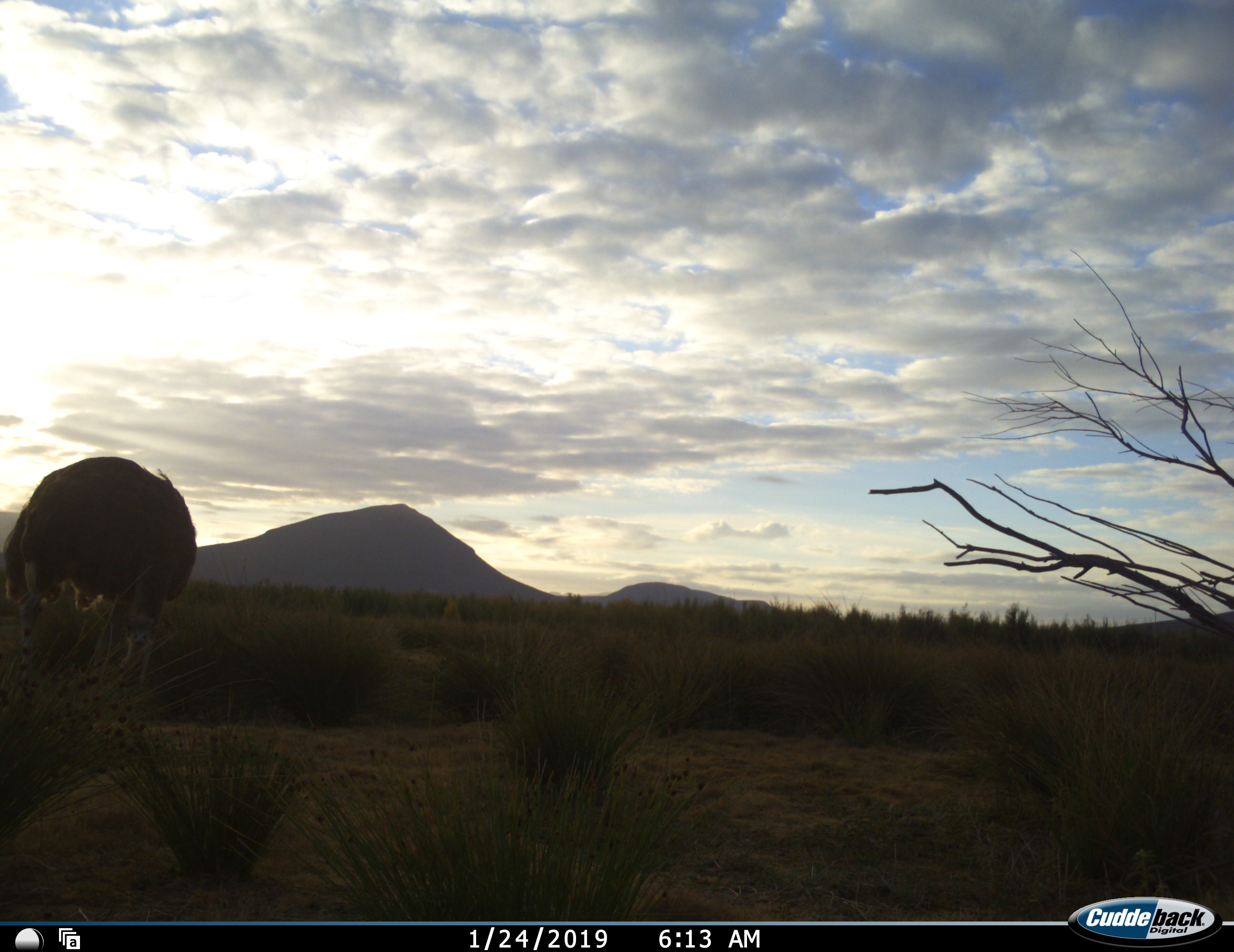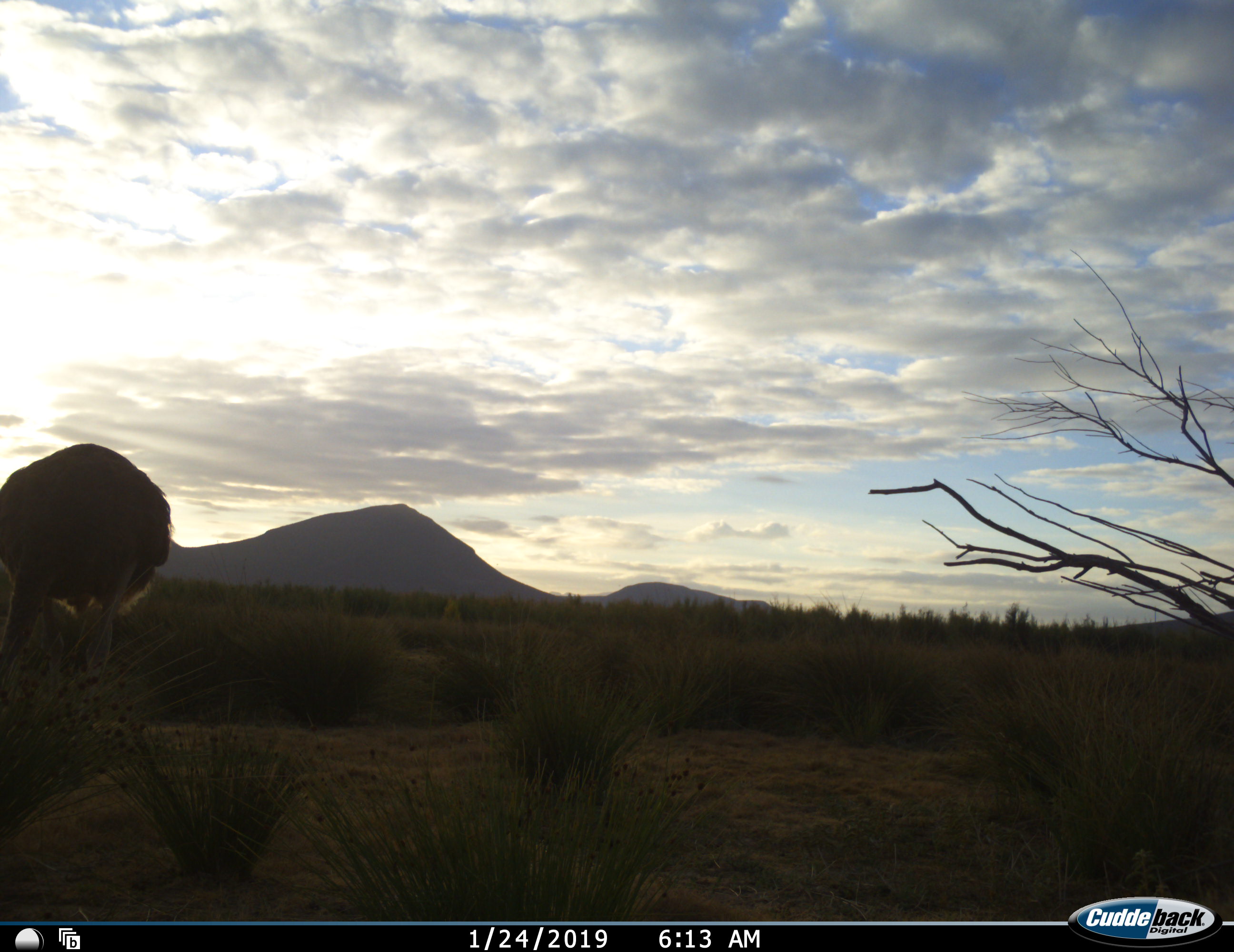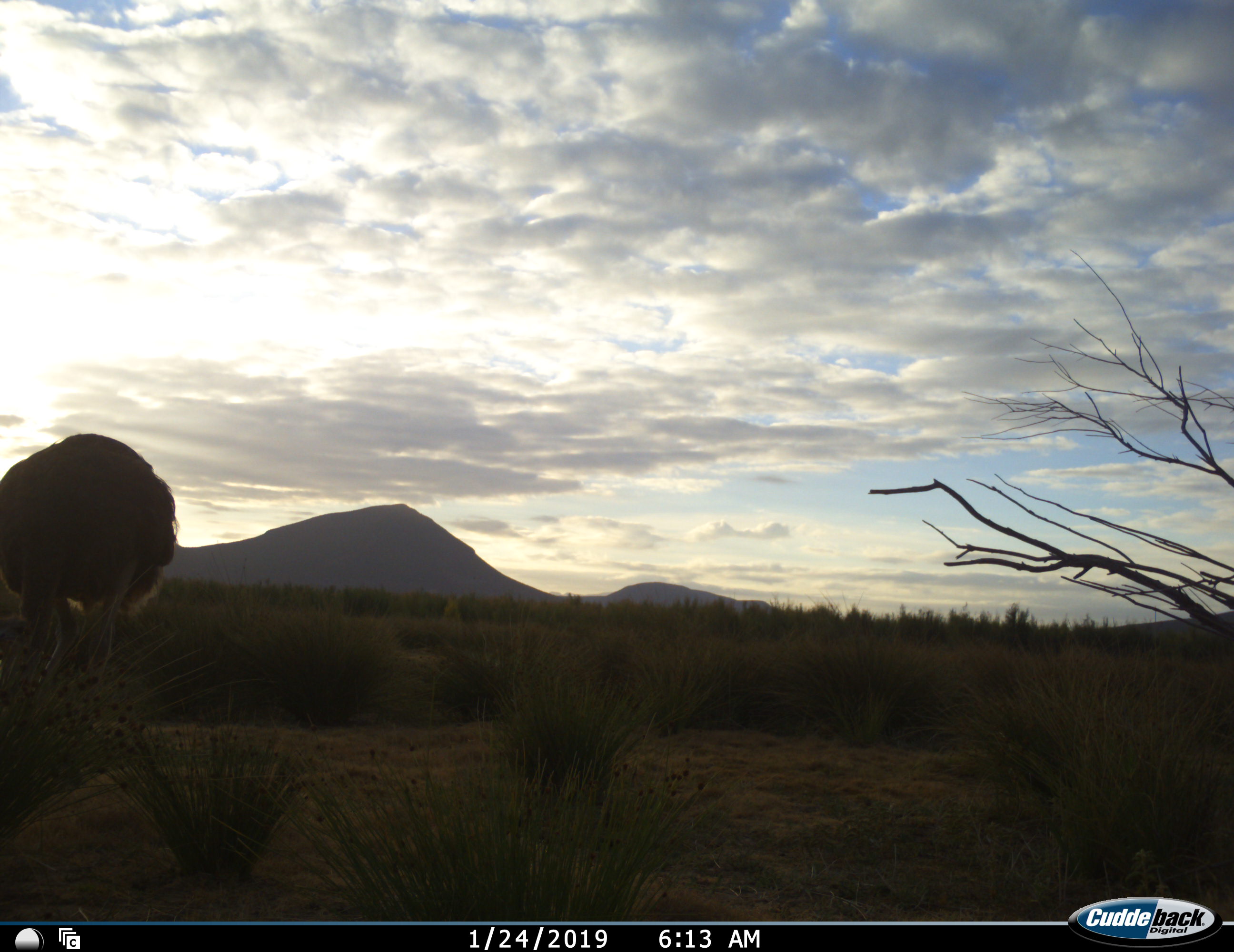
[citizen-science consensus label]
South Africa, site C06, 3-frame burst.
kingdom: Animalia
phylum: Chordata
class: Aves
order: Struthioniformes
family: Struthionidae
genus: Struthio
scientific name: Struthio camelus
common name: ostrich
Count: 1.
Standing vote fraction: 20%.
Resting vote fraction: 0%.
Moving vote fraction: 30%.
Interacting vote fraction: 0%.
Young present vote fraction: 0%.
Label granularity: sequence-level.